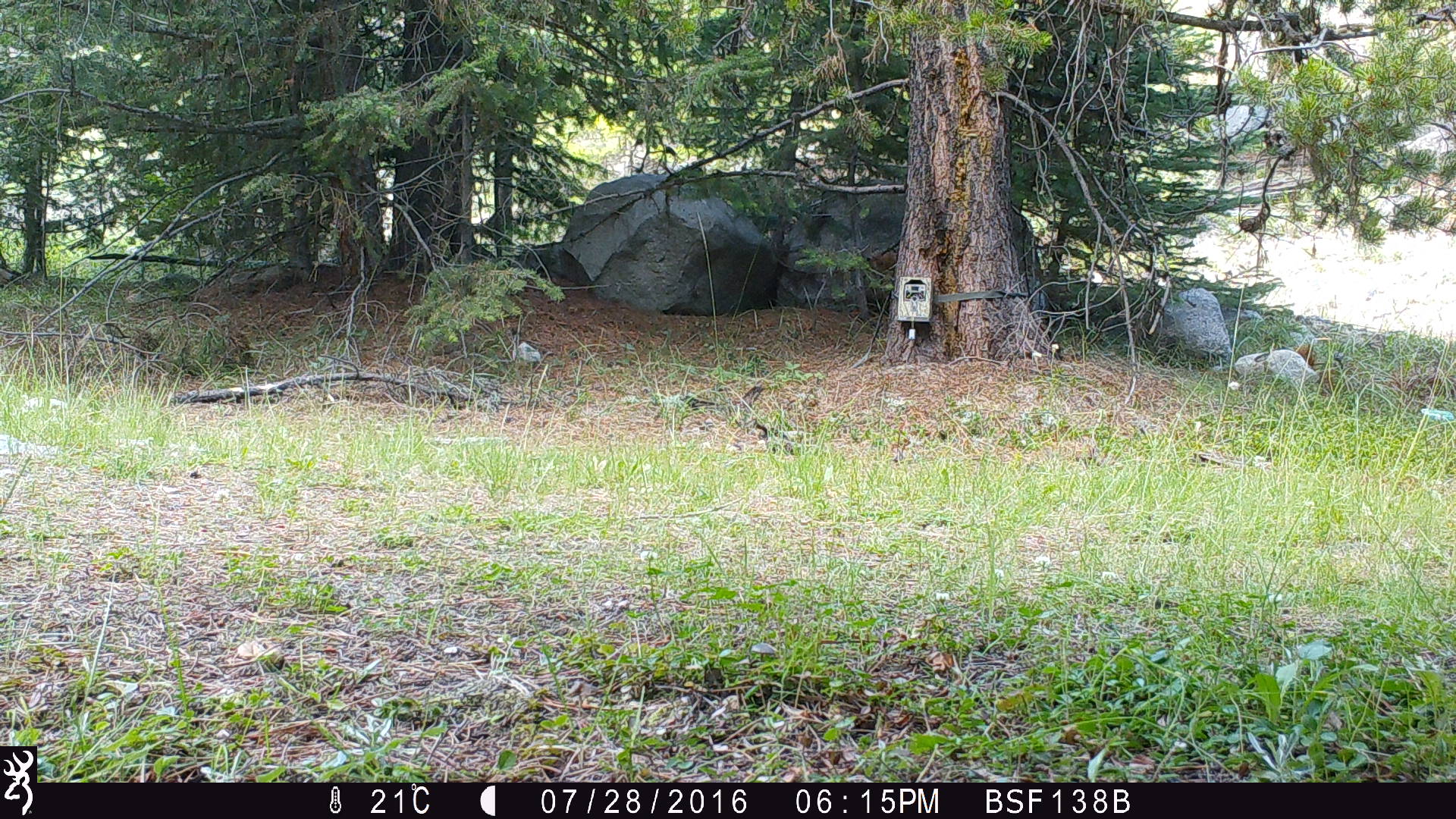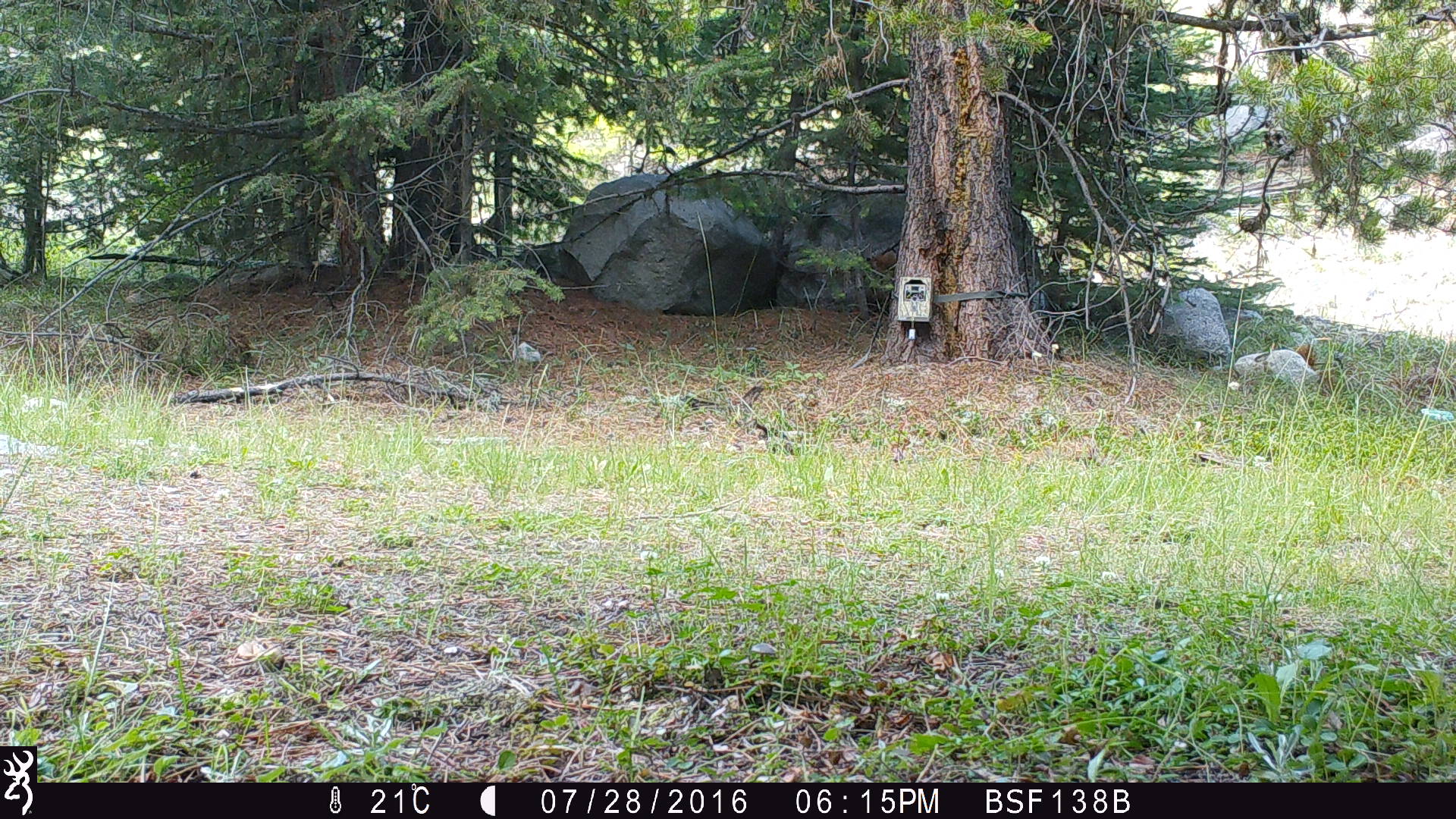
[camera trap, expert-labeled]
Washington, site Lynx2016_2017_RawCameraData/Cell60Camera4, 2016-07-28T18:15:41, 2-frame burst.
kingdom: Animalia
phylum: Chordata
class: Mammalia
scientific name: Mammalia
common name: small mammal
Small mammal (Mammalia). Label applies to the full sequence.